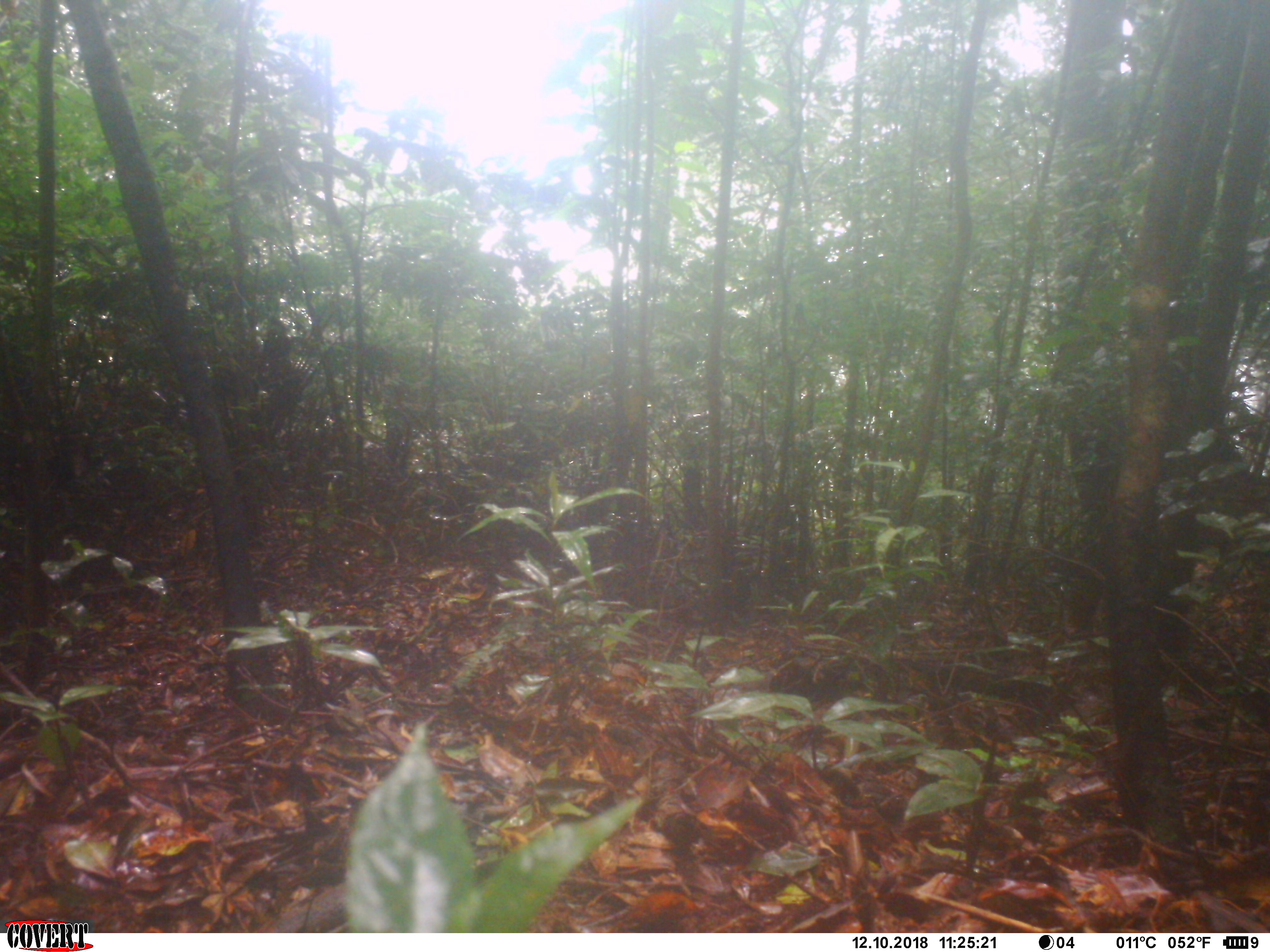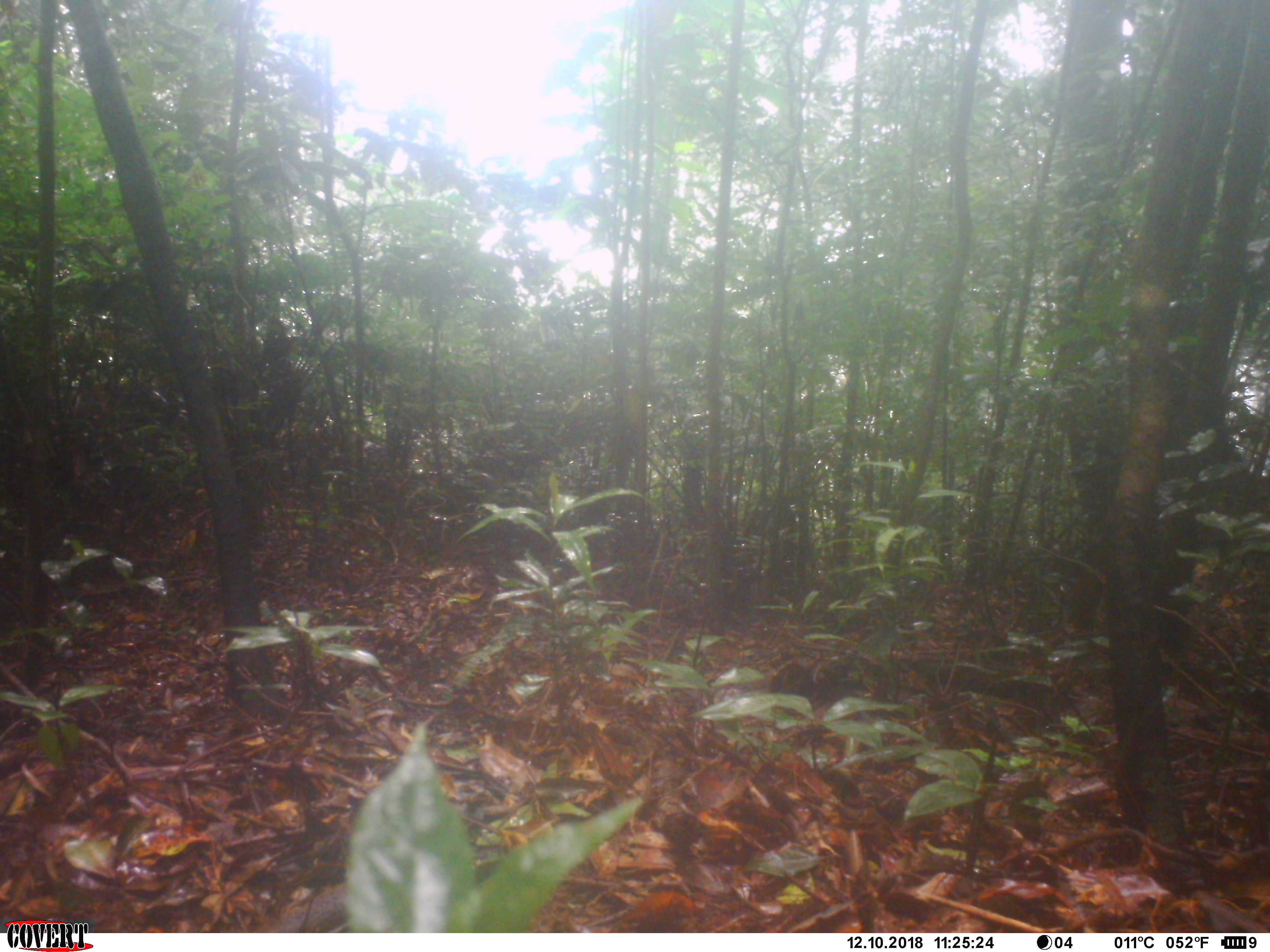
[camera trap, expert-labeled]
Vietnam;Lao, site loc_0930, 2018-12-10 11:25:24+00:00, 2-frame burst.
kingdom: Animalia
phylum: Chordata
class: Mammalia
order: Rodentia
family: Sciuridae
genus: Dremomys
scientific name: Dremomys rufigenis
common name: red-cheeked squirrel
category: red cheeked squirrel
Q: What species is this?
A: Red cheeked squirrel (red-cheeked squirrel) (Dremomys rufigenis).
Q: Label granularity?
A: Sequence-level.